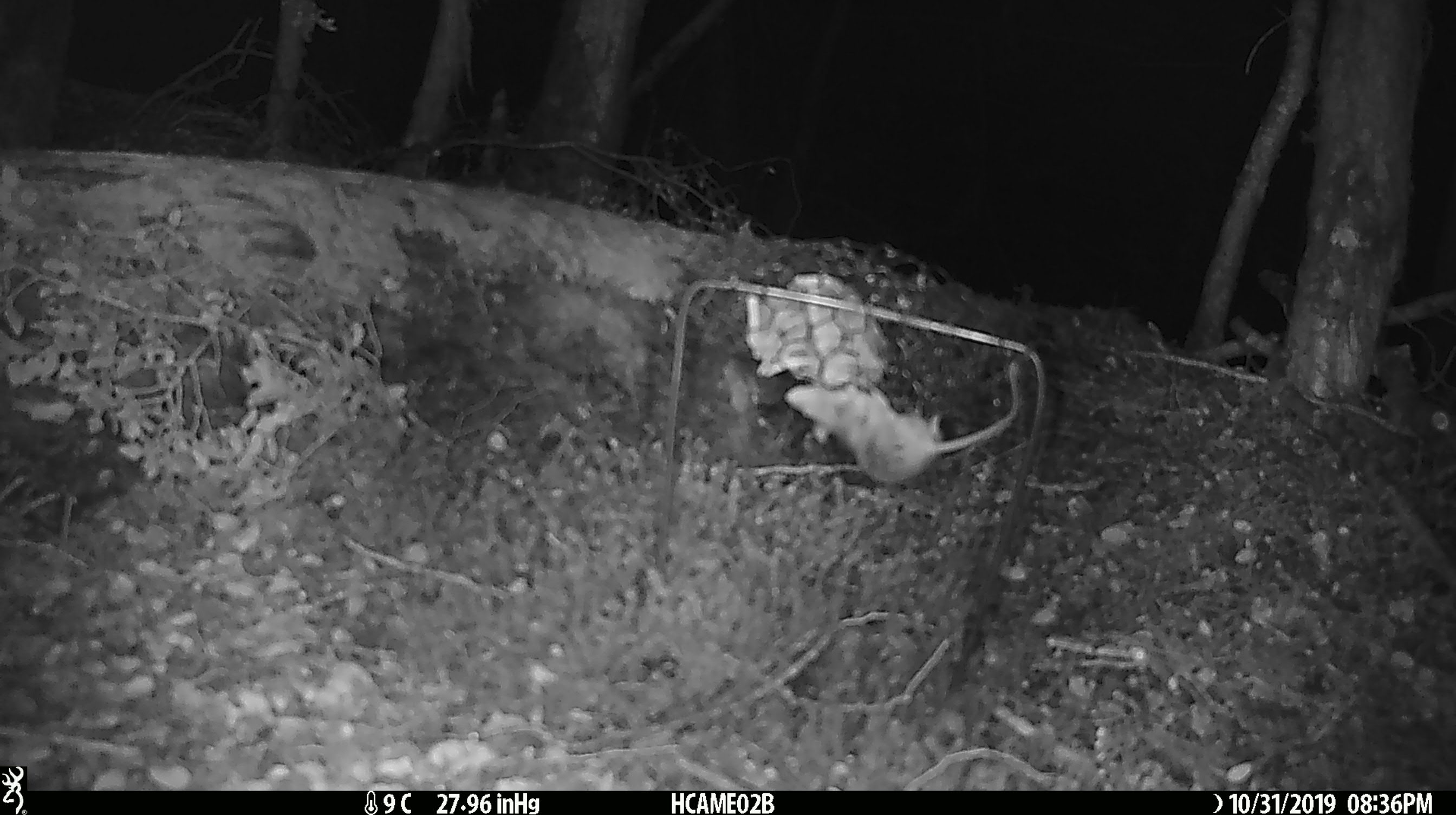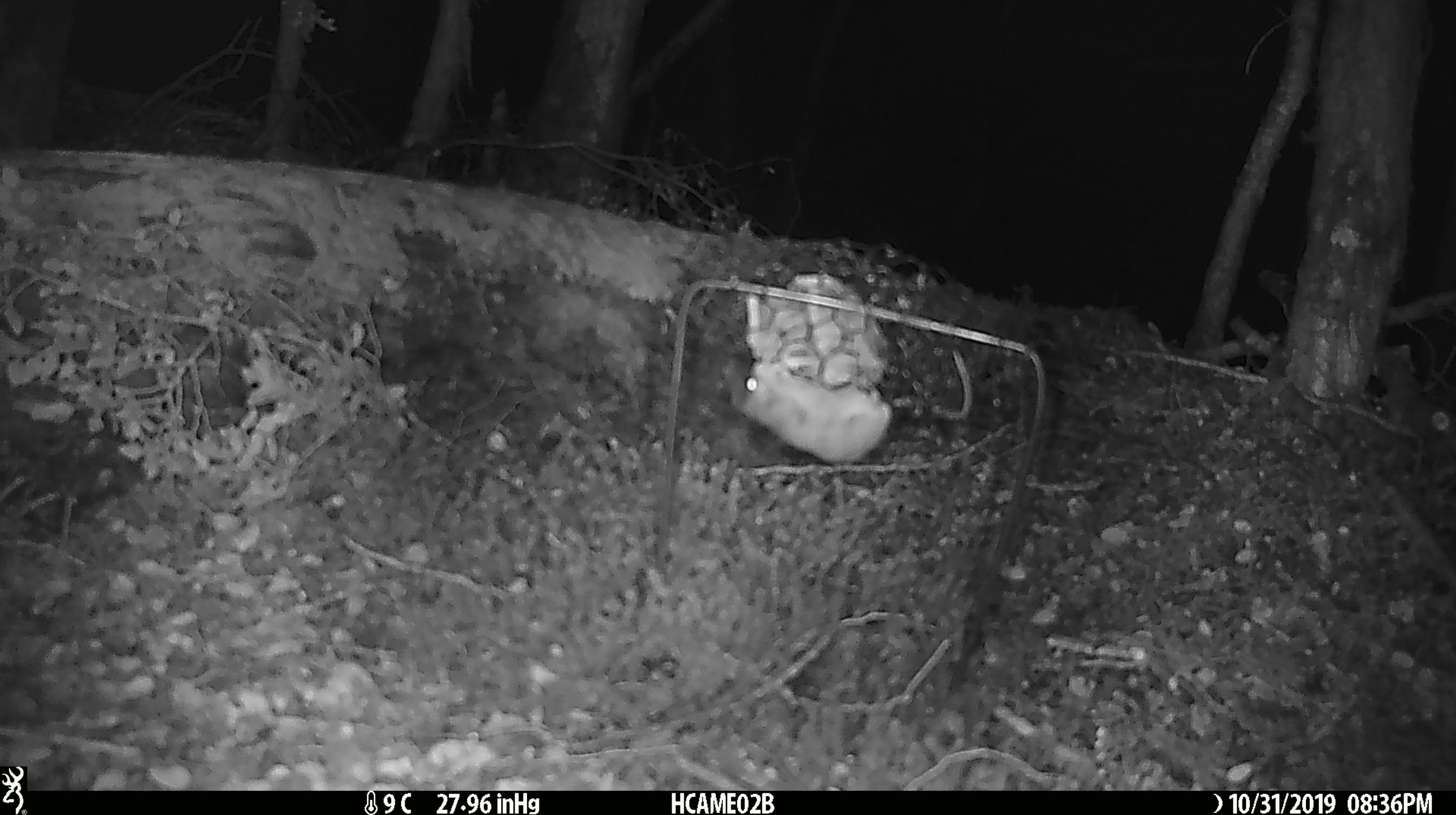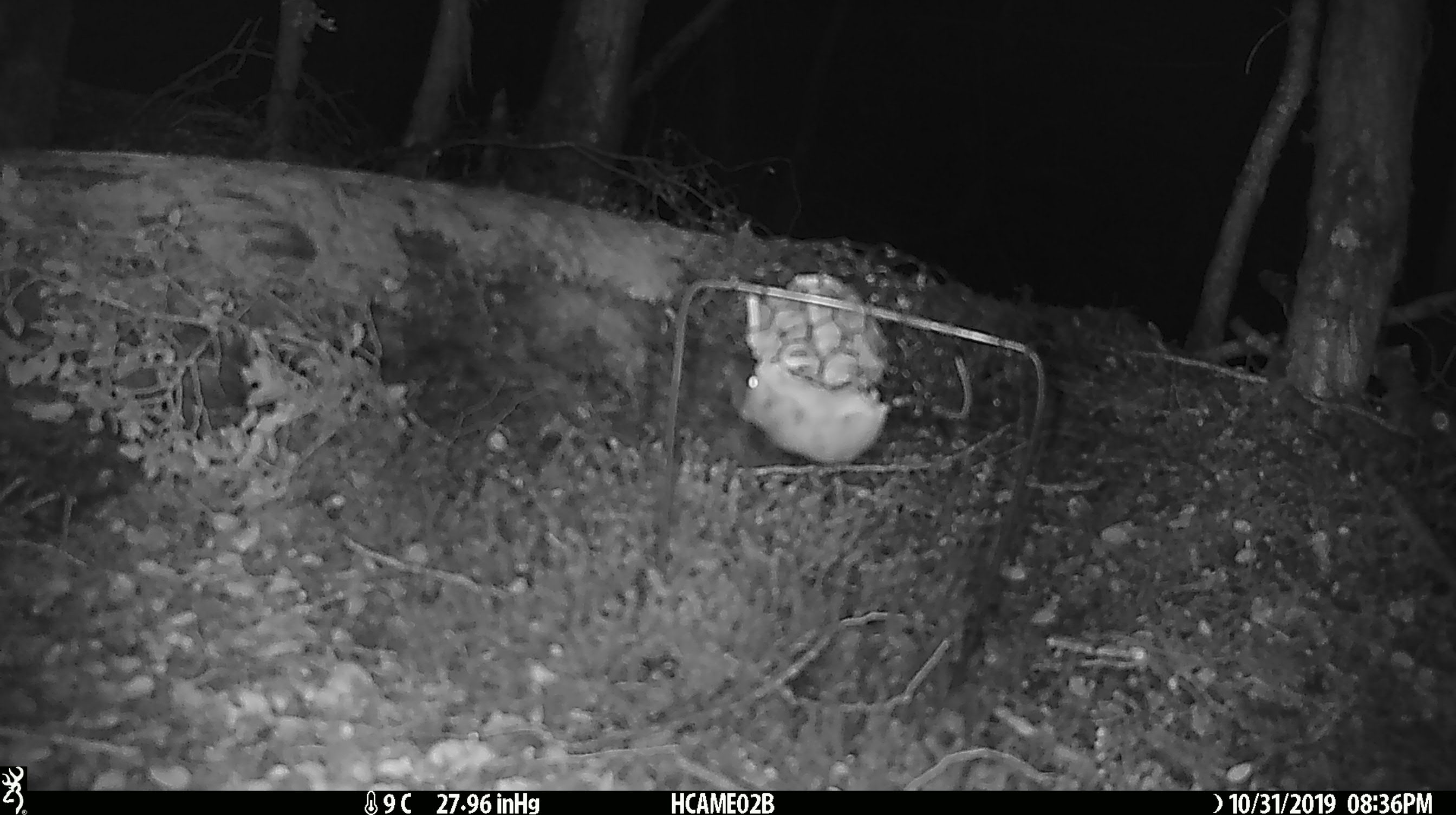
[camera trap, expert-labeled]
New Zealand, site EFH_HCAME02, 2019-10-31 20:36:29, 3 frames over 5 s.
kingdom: Animalia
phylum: Chordata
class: Mammalia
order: Rodentia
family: Muridae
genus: Mus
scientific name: Mus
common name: mouse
Mouse (Mus).